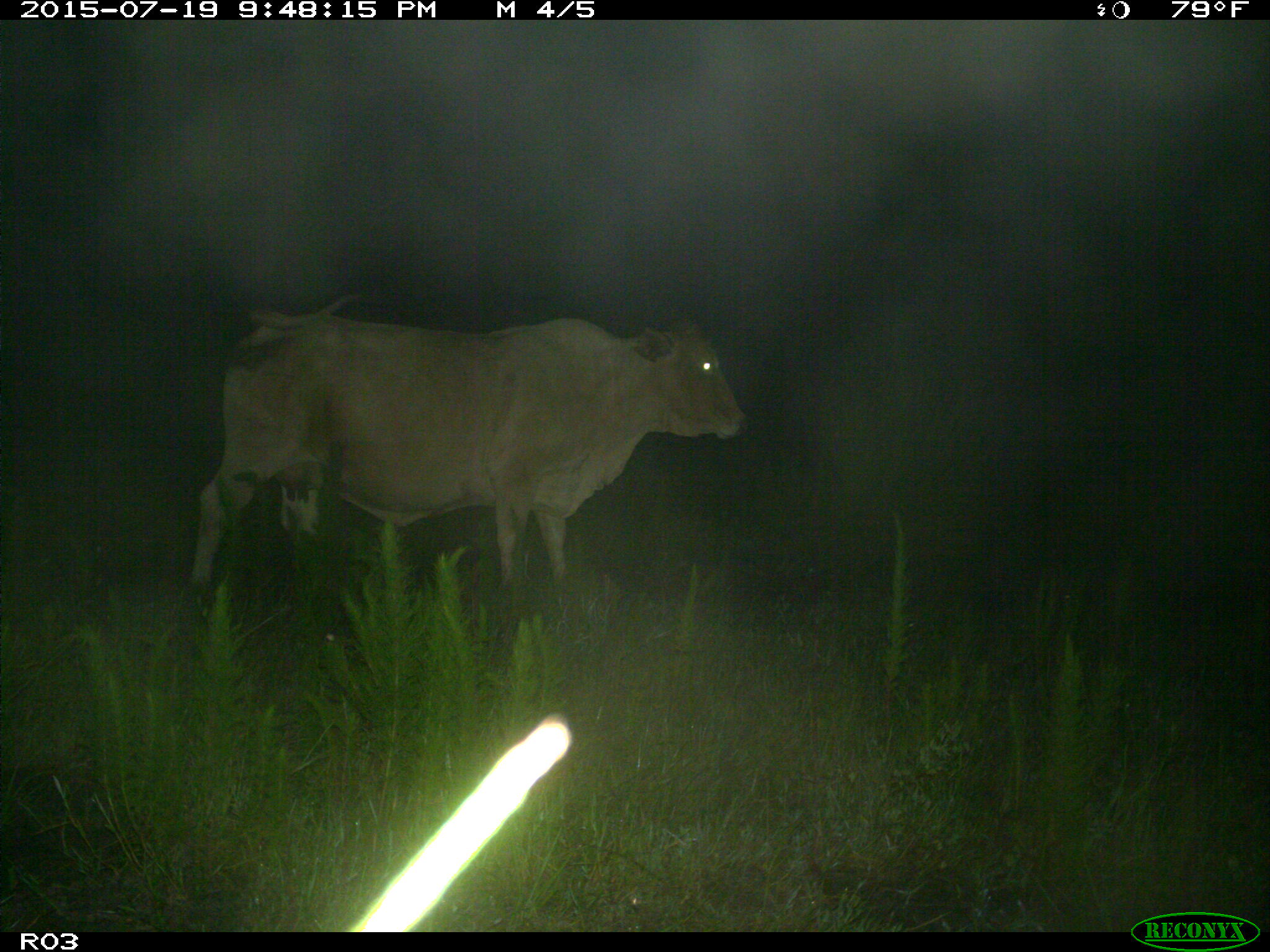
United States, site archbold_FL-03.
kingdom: Animalia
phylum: Chordata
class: Mammalia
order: Artiodactyla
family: Bovidae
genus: Bos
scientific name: Bos taurus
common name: domestic cow